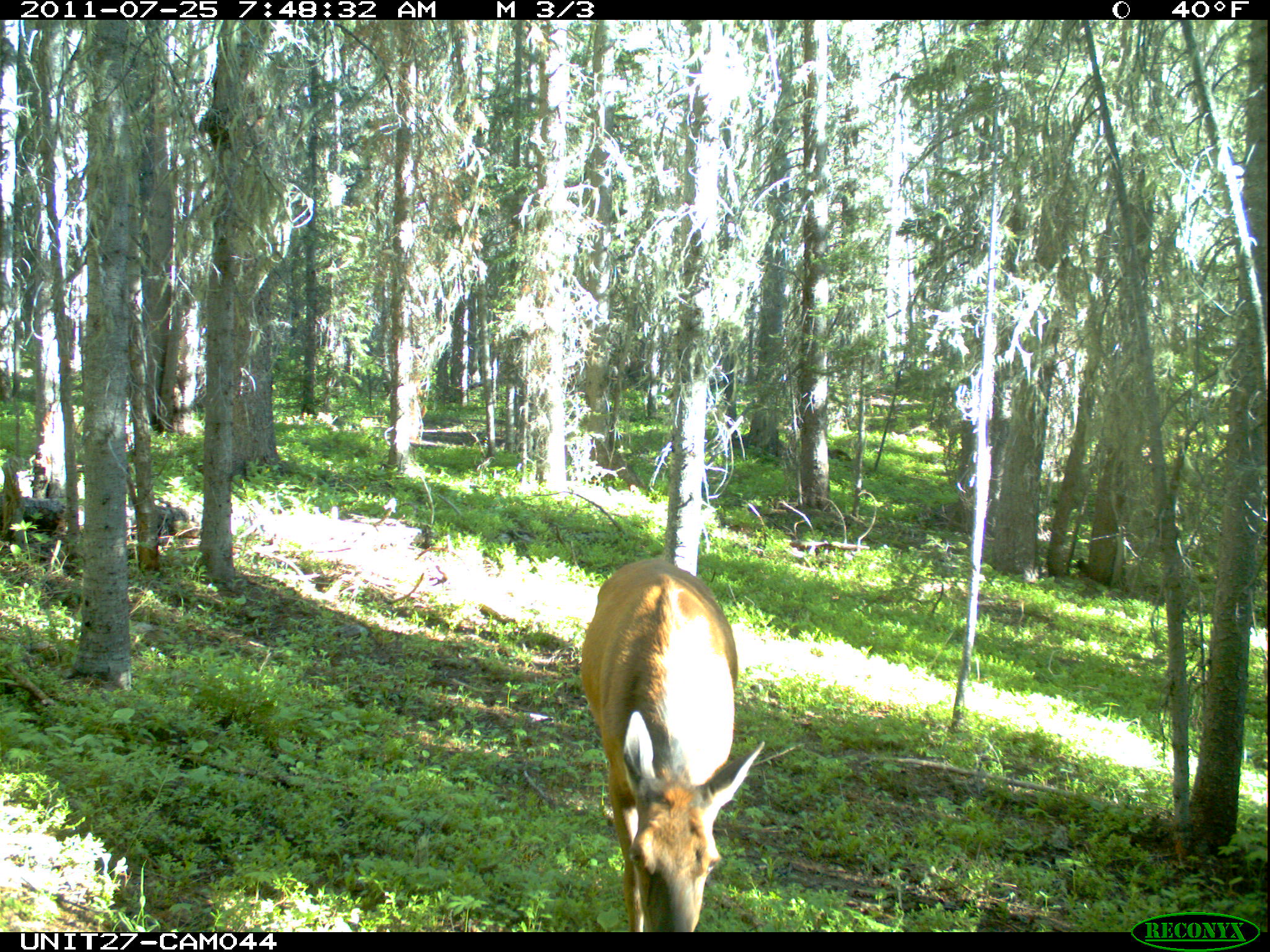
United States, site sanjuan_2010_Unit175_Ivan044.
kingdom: Animalia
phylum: Chordata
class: Mammalia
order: Artiodactyla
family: Cervidae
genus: Cervus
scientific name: Cervus elaphus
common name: red deer